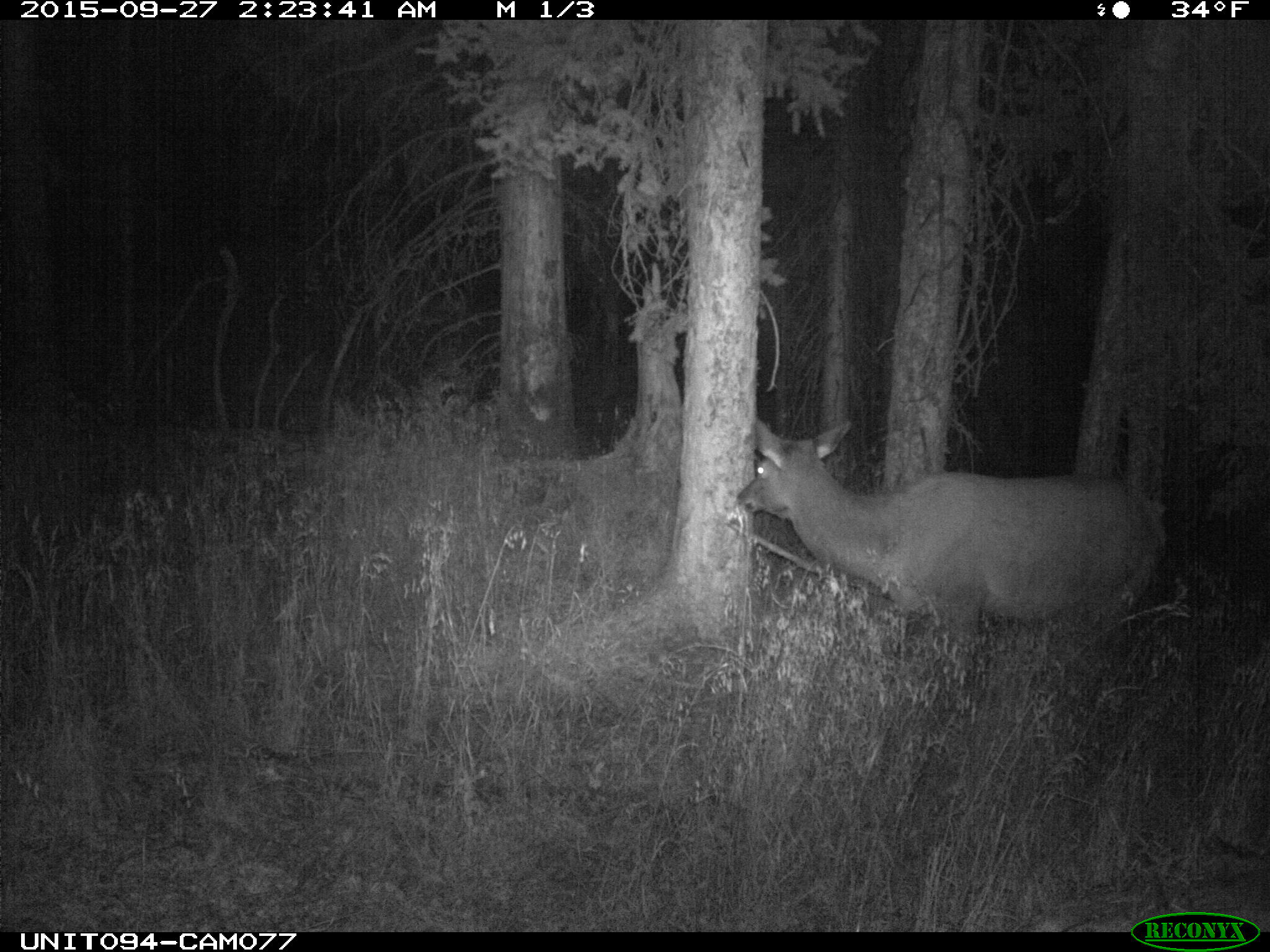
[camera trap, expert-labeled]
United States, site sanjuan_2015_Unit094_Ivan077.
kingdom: Animalia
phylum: Chordata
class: Mammalia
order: Artiodactyla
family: Cervidae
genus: Cervus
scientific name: Cervus elaphus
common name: red deer